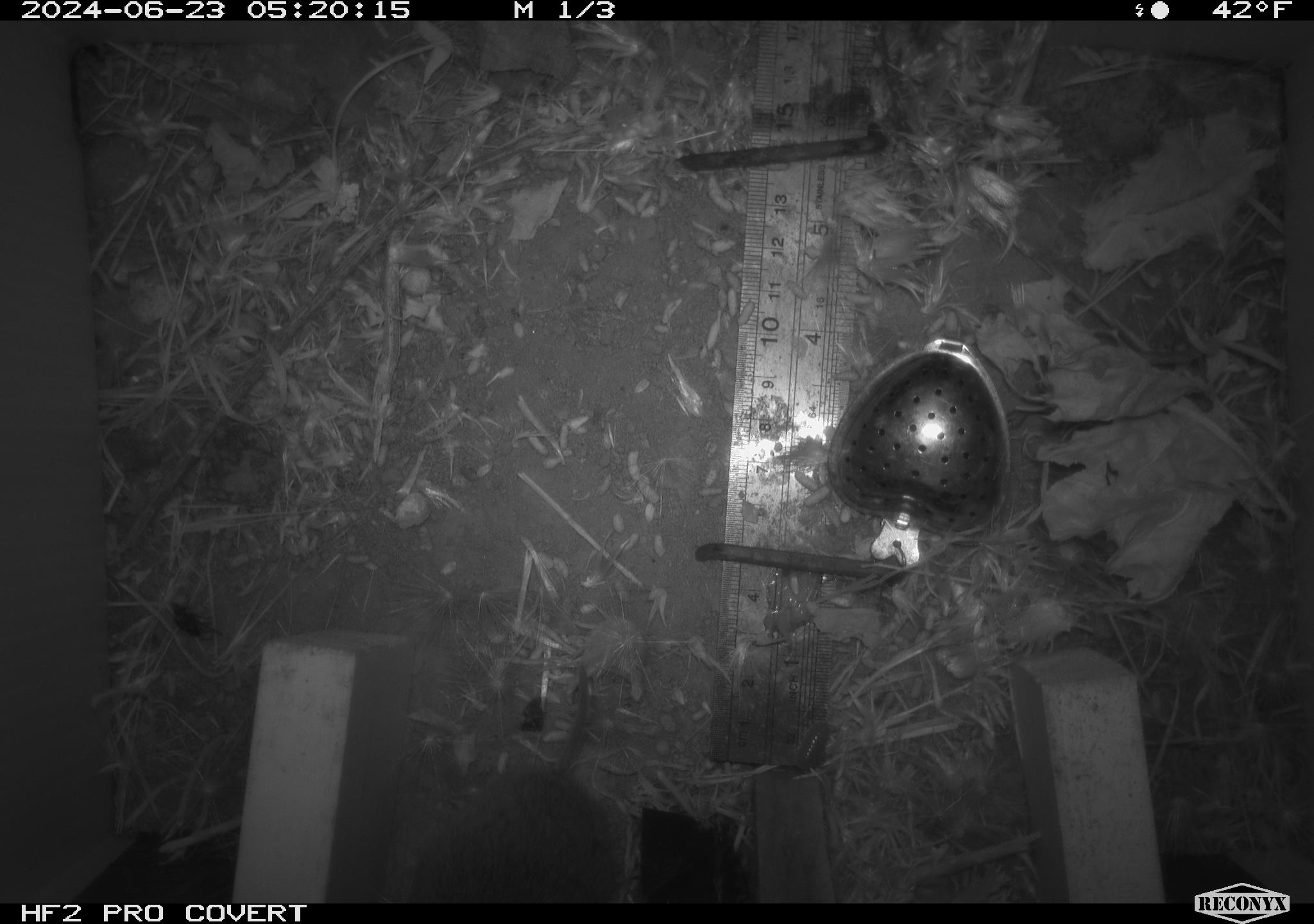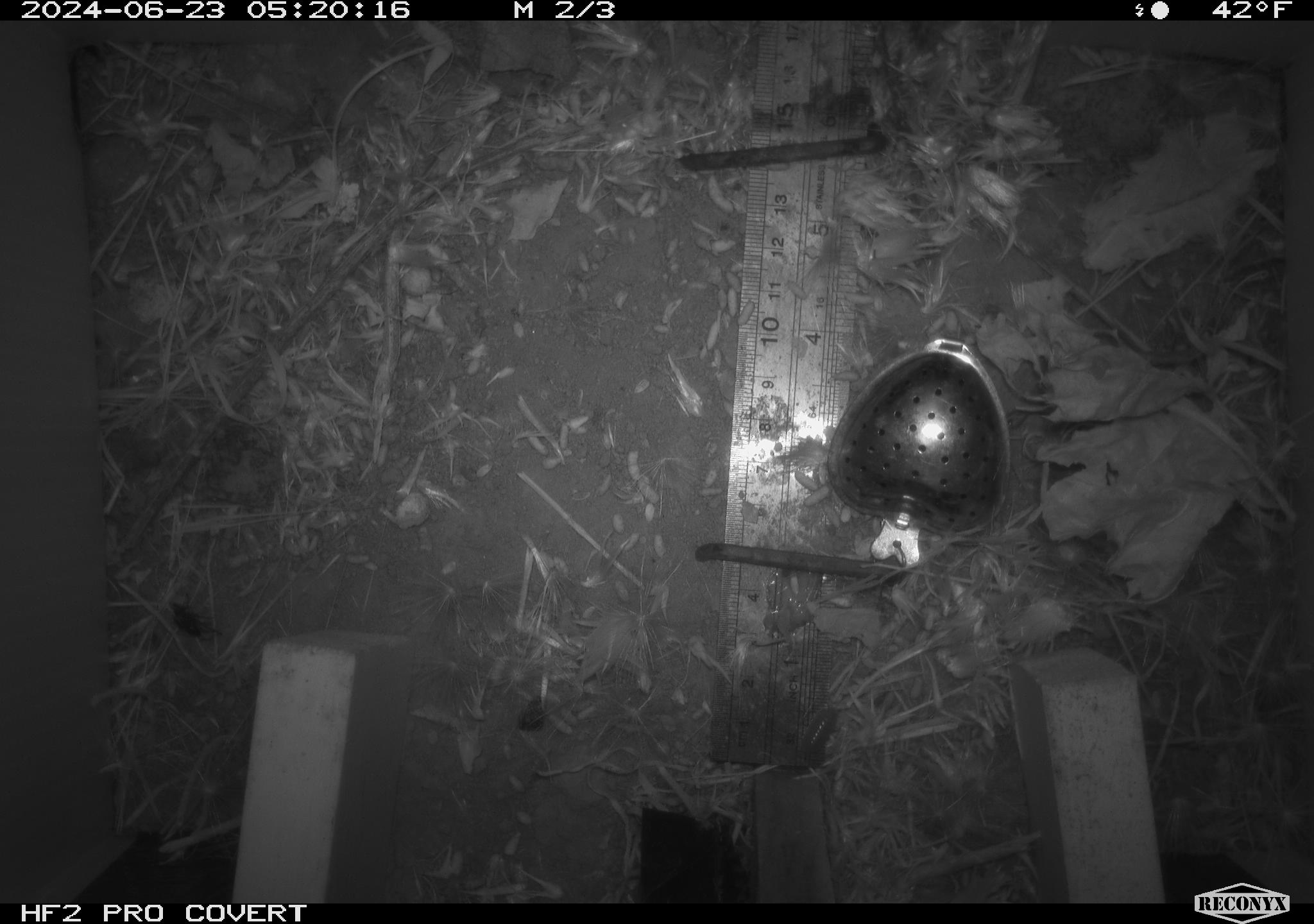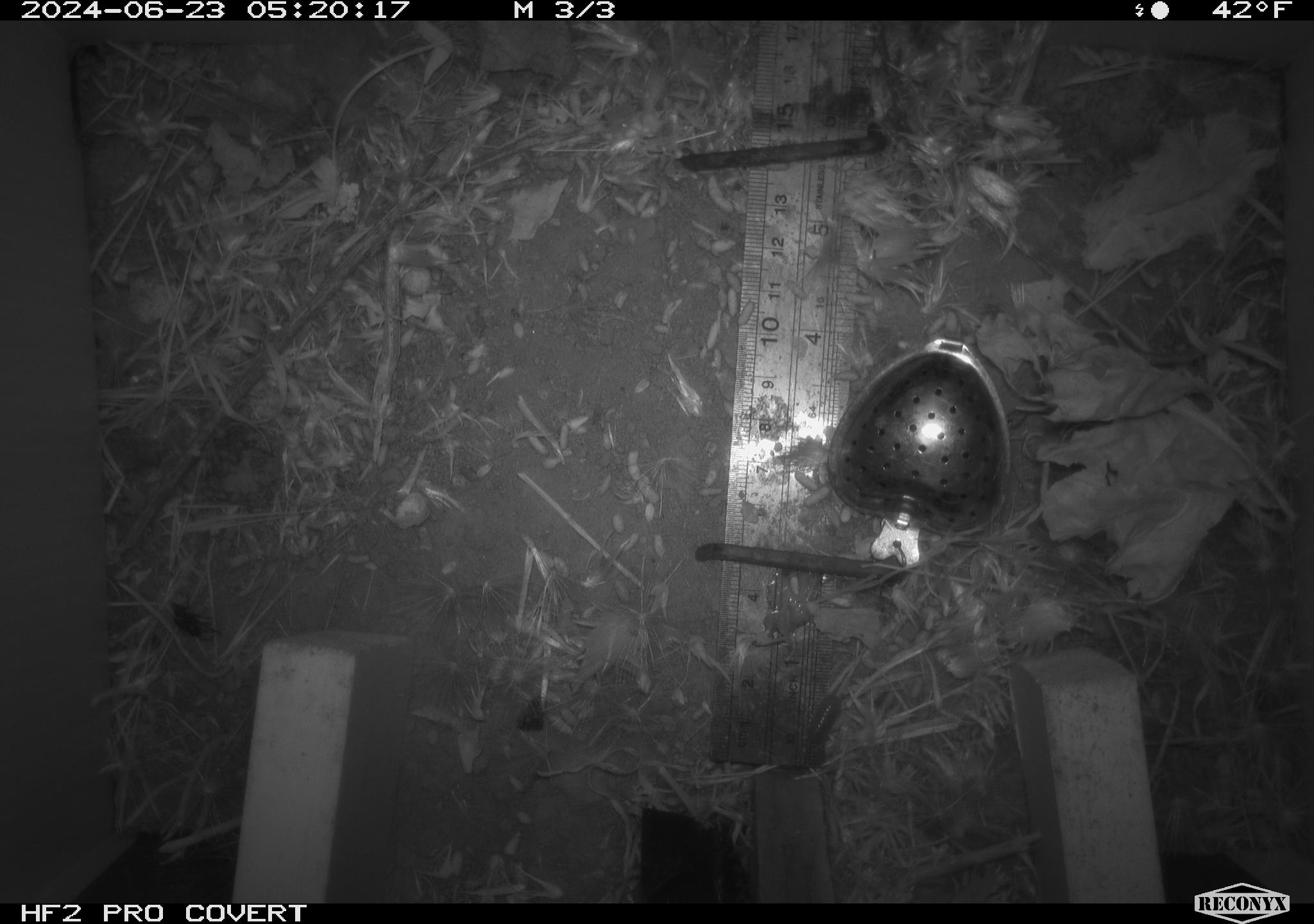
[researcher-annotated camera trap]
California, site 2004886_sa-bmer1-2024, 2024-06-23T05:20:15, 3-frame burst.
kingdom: Animalia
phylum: Chordata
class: Mammalia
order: Rodentia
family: Cricetidae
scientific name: Cricetidae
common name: hamsters, voles, lemmings, and allies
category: cricetidae family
Cricetidae family (hamsters, voles, lemmings, and allies) (Cricetidae).